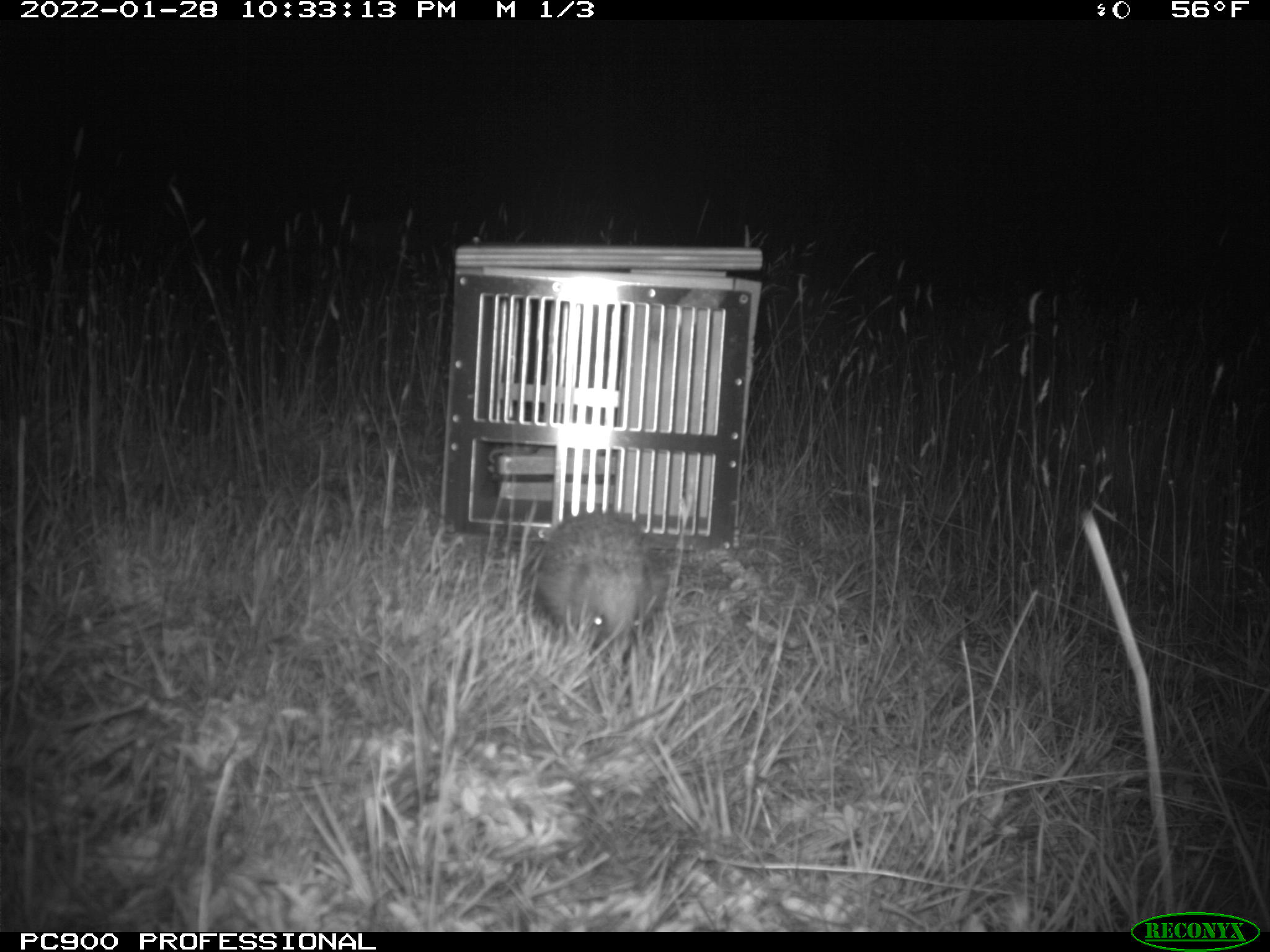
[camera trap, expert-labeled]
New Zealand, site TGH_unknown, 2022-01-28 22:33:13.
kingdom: Animalia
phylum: Chordata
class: Mammalia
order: Eulipotyphla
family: Erinaceidae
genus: Erinaceus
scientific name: Erinaceus europaeus europaeus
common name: european hedgehog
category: hedgehog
Hedgehog (european hedgehog) (Erinaceus europaeus europaeus).